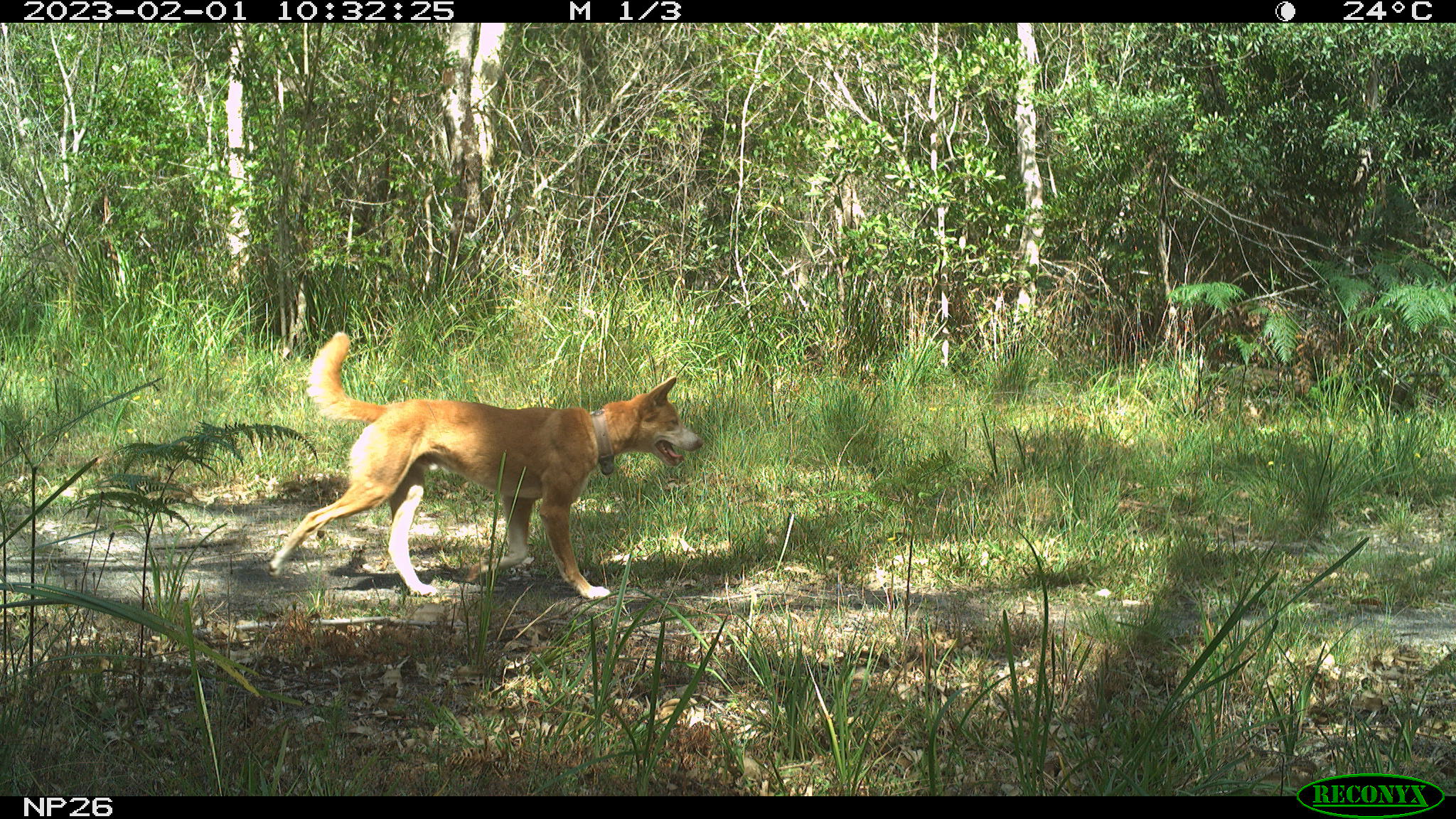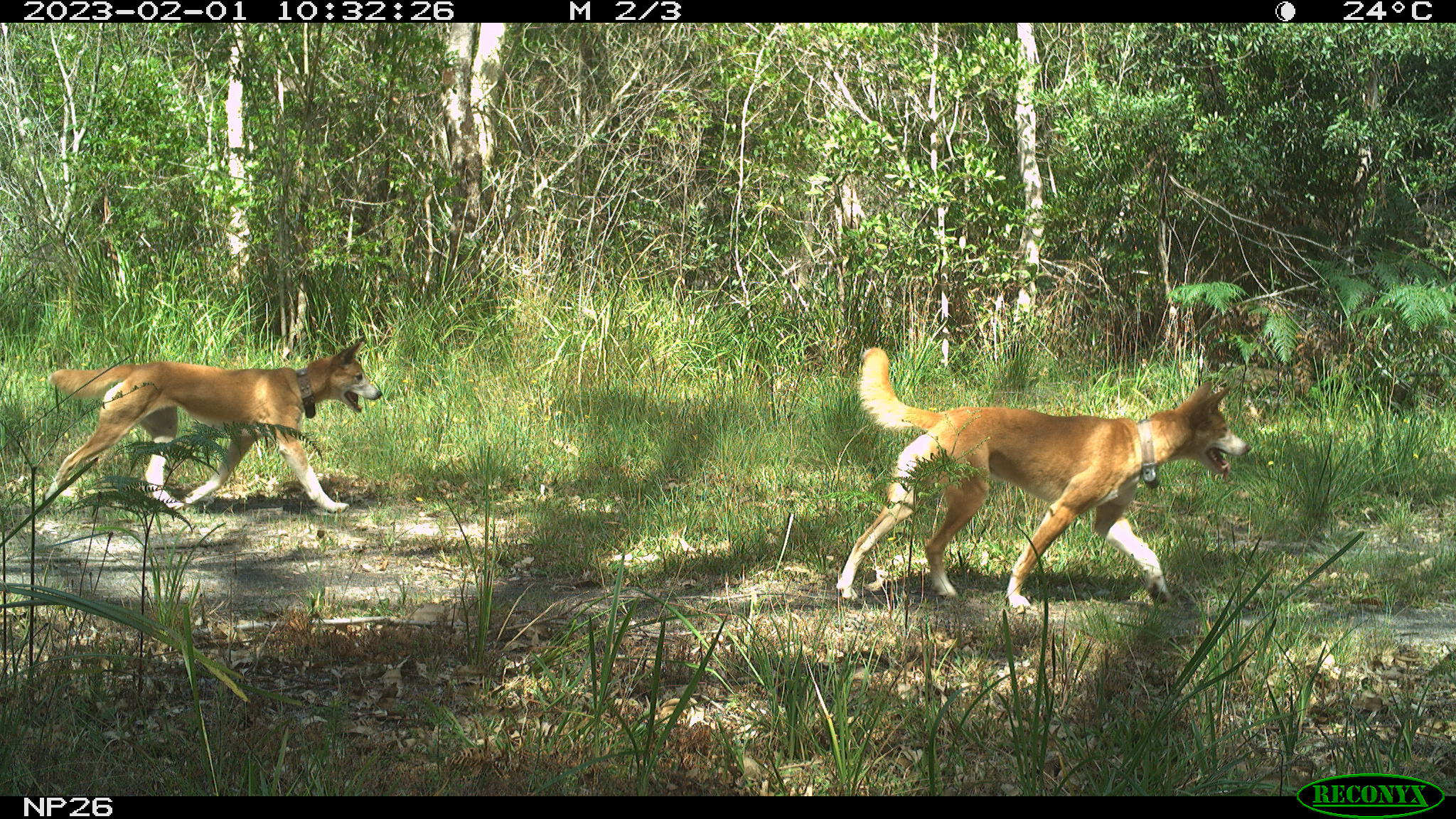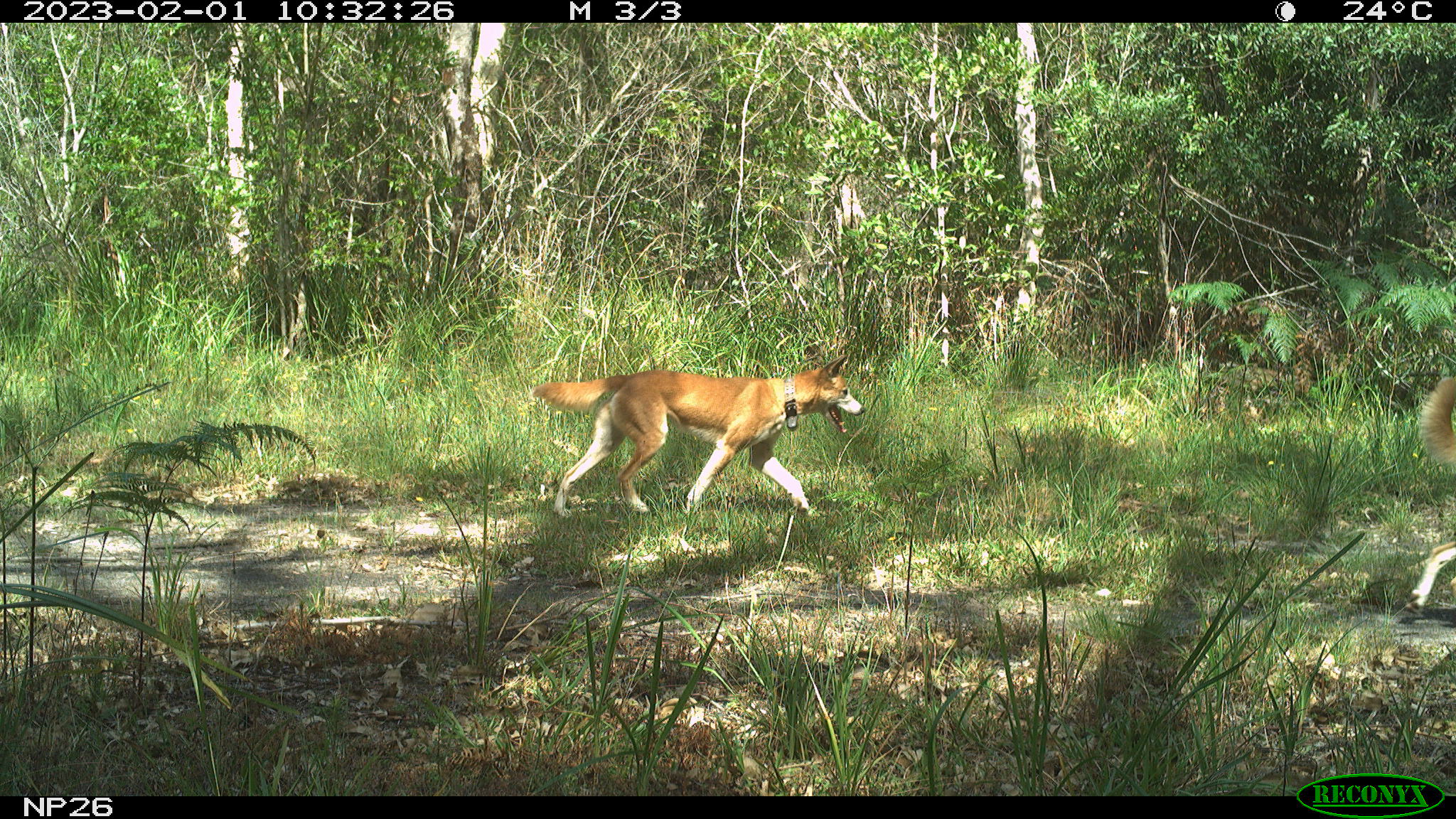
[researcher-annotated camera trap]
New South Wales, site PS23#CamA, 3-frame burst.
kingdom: Animalia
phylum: Chordata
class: Mammalia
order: Carnivora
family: Canidae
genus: Canis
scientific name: Canis familiaris dingo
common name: dingo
Dingo (Canis familiaris dingo).